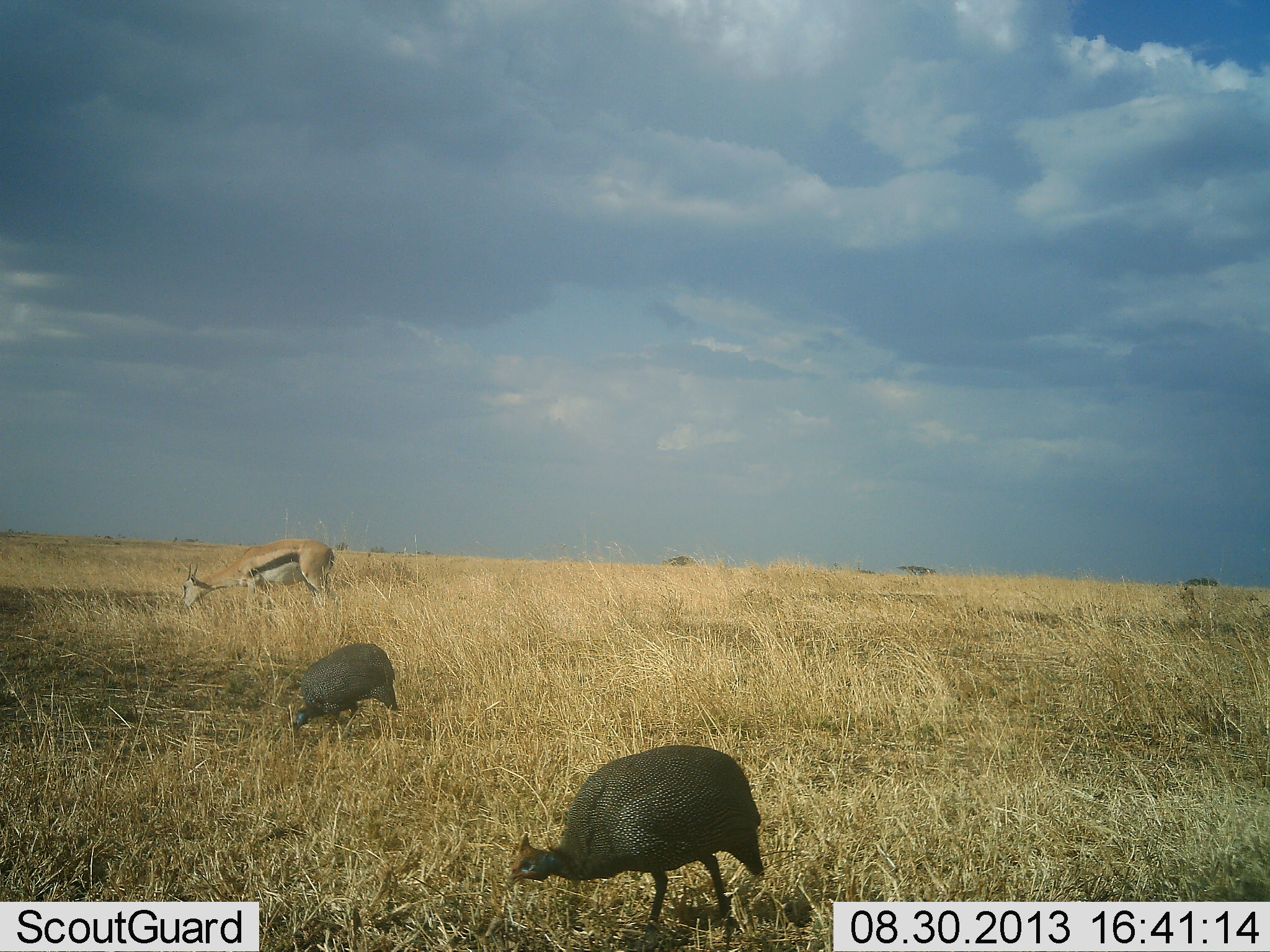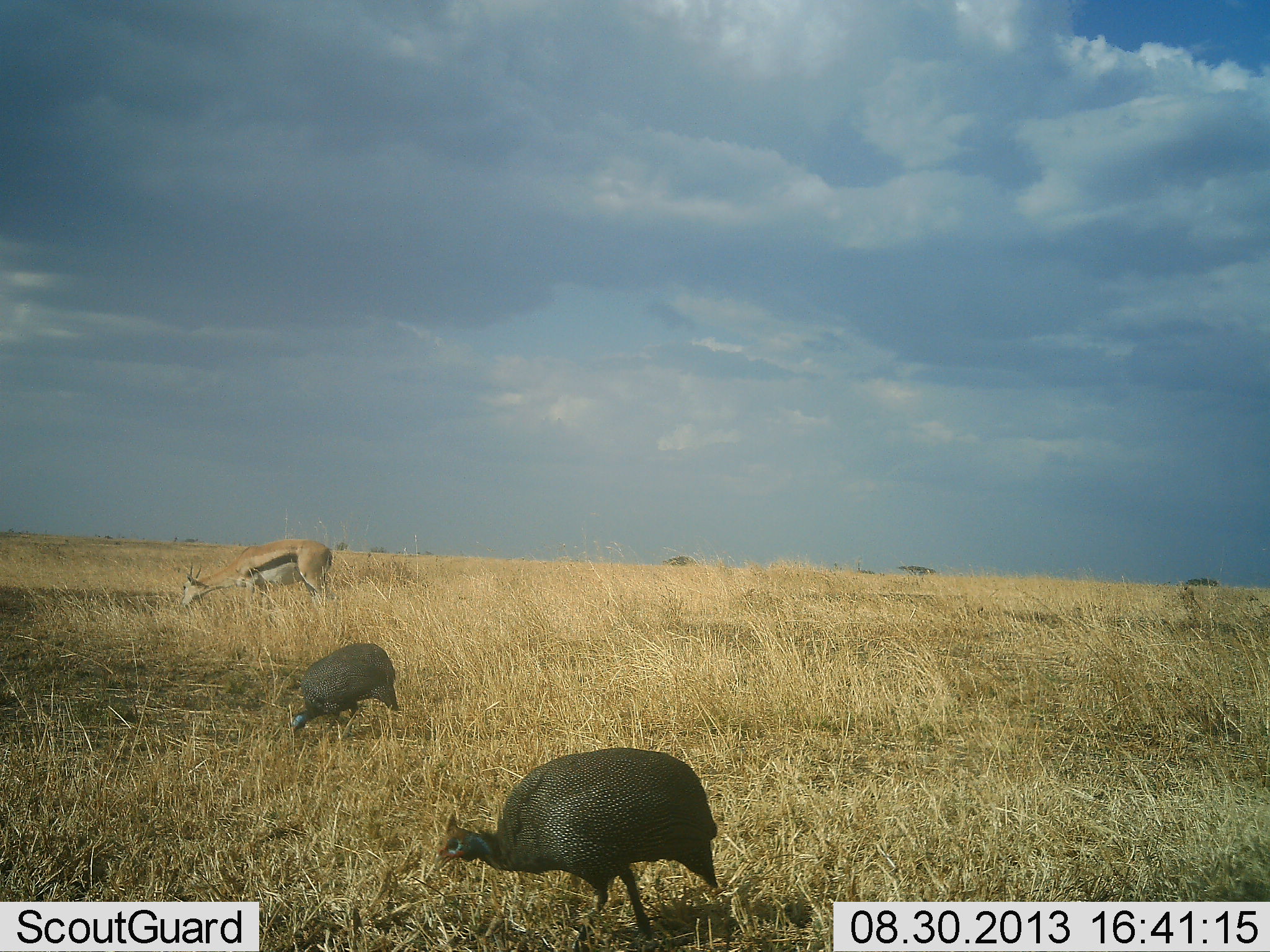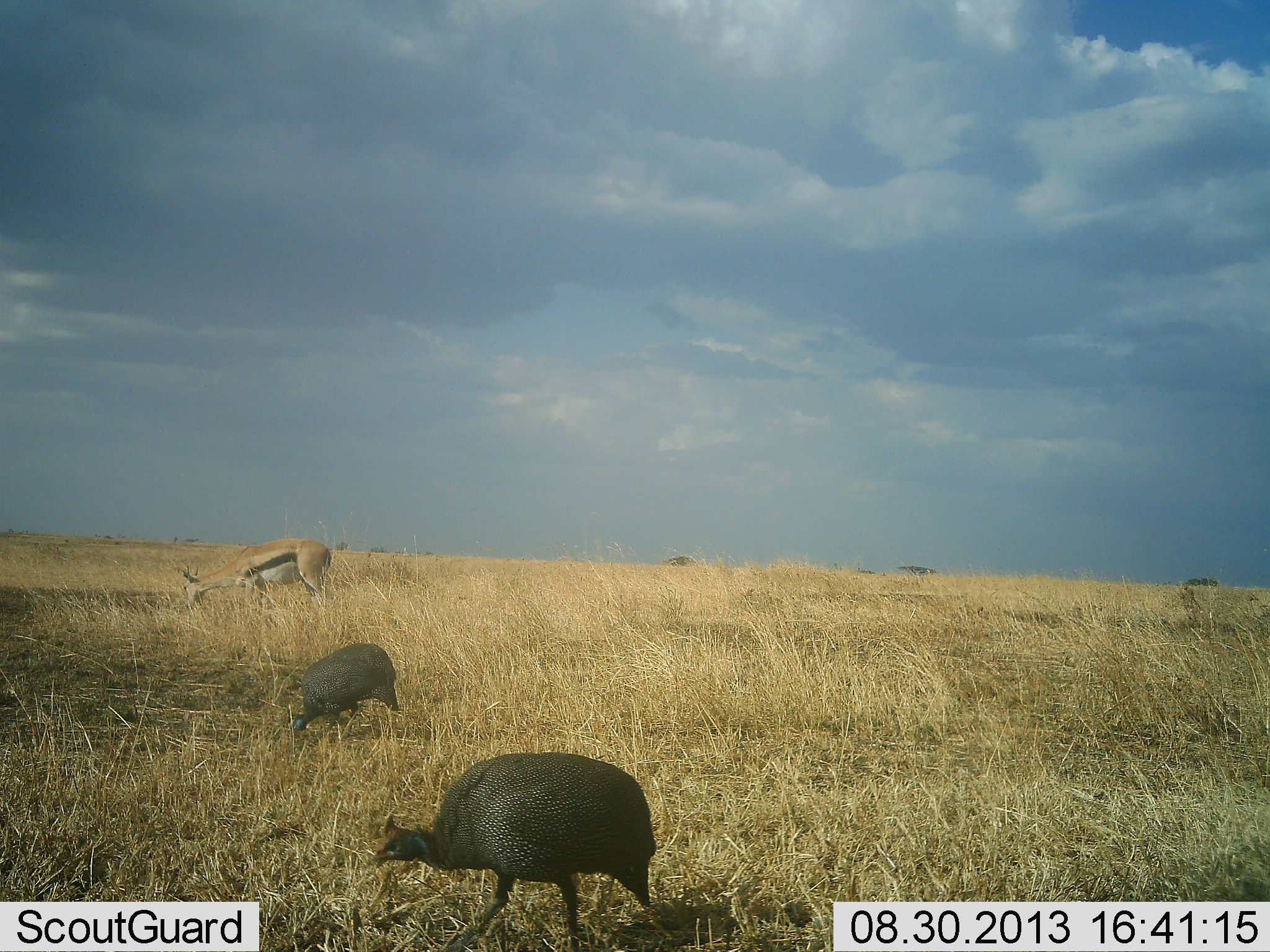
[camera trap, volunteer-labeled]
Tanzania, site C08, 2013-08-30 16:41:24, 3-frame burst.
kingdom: Animalia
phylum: Chordata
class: Mammalia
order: Artiodactyla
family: Bovidae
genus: Eudorcas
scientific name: Eudorcas thomsonii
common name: thomson's gazelle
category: gazellethomsons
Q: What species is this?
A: Gazellethomsons (thomson's gazelle) (Eudorcas thomsonii).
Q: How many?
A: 1.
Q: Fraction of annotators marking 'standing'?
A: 11%.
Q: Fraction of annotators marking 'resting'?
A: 0%.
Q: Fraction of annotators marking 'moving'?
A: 3%.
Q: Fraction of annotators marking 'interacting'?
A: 0%.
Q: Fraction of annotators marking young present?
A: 0%.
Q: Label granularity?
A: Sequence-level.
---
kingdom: Animalia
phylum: Chordata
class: Aves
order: Galliformes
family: Numididae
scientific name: Numididae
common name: guinea fowl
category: guineafowl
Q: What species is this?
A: Guineafowl (guinea fowl) (Numididae).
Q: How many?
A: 2.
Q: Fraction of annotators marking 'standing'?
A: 15%.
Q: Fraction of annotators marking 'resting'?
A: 0%.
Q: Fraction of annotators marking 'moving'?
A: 41%.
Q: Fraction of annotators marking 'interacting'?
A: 0%.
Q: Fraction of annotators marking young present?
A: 0%.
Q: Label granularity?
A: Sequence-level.